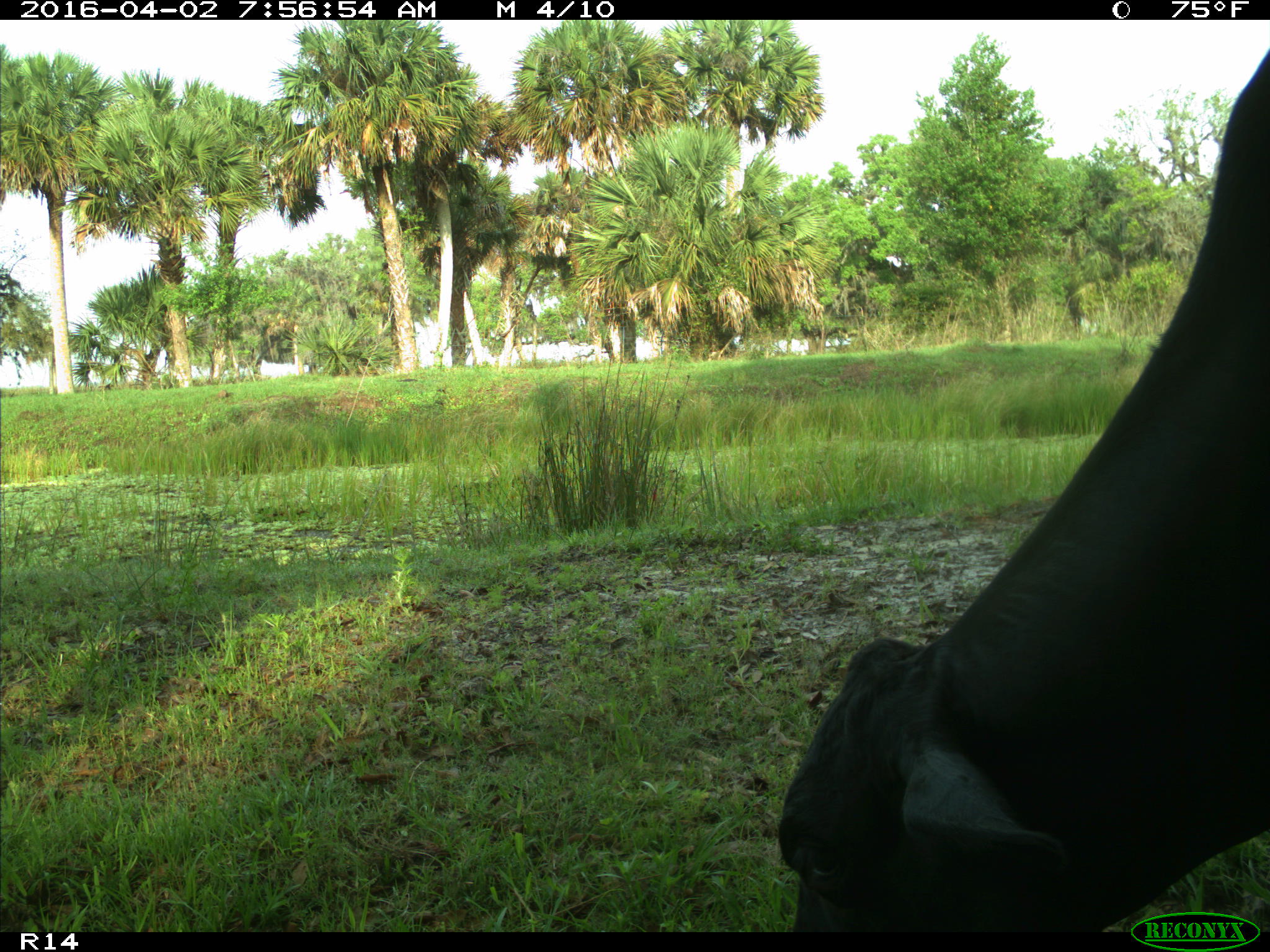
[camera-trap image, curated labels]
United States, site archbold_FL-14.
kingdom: Animalia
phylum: Chordata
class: Mammalia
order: Artiodactyla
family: Bovidae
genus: Bos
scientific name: Bos taurus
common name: domestic cow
Bos taurus (domestic cow).